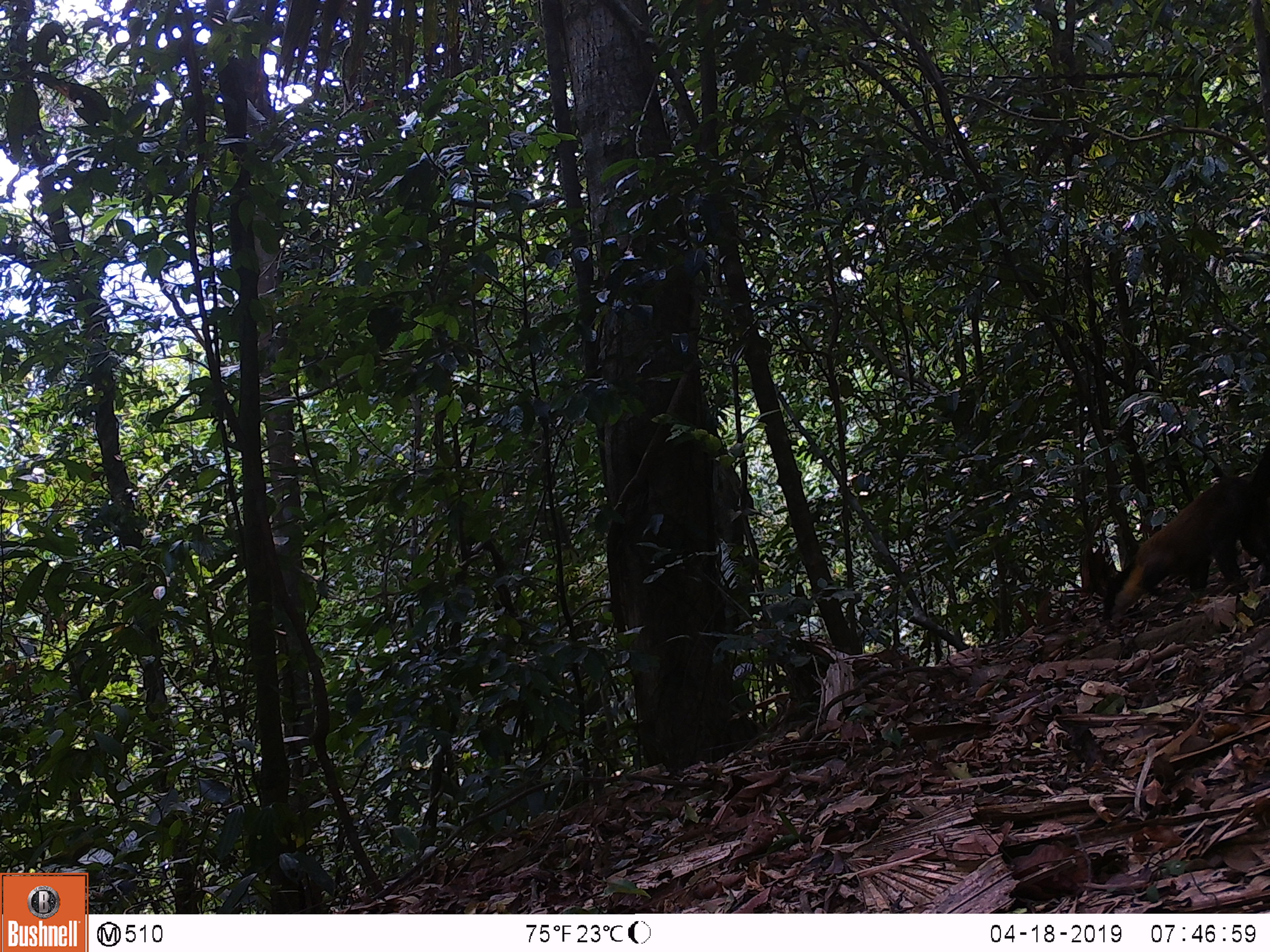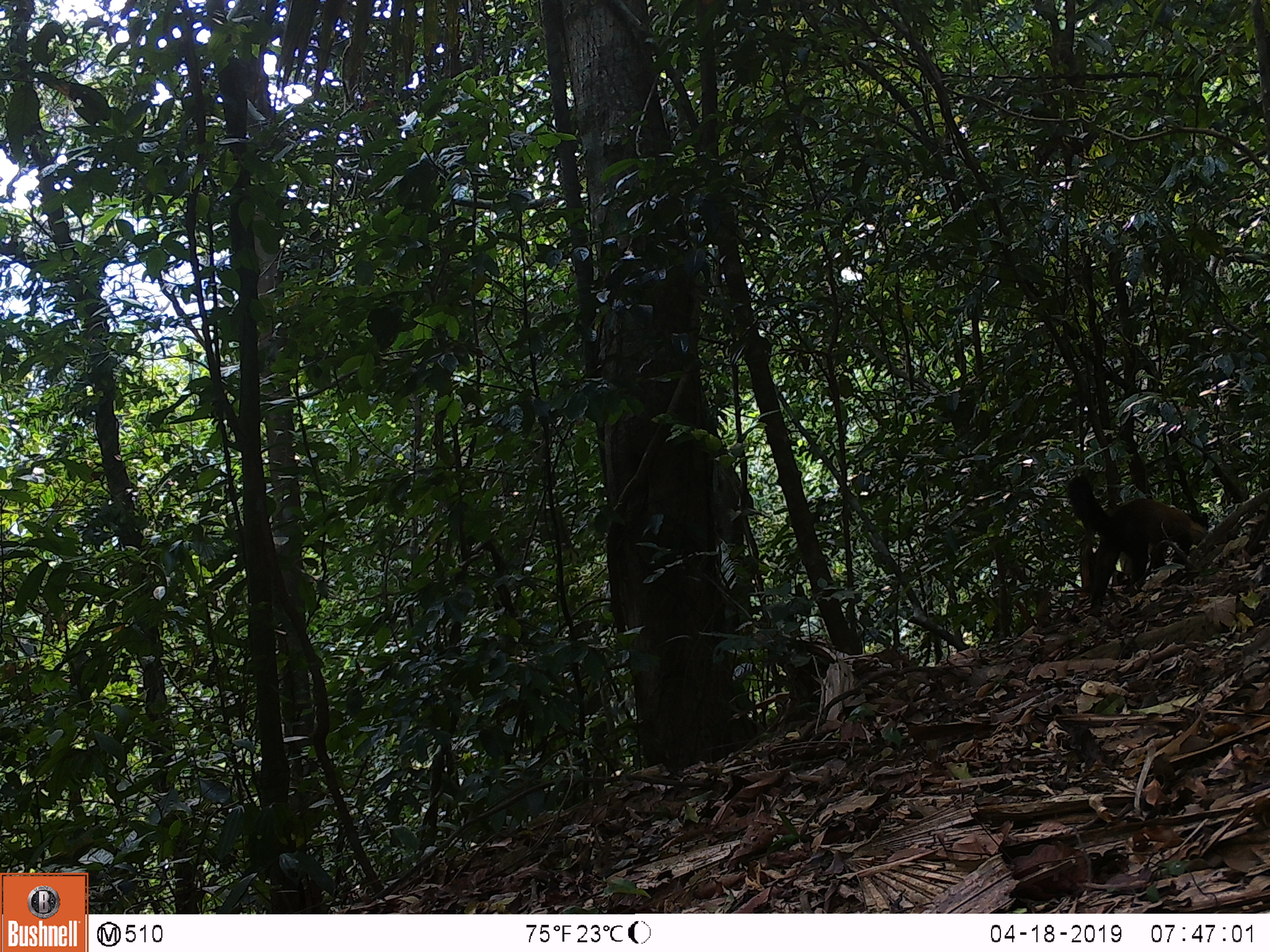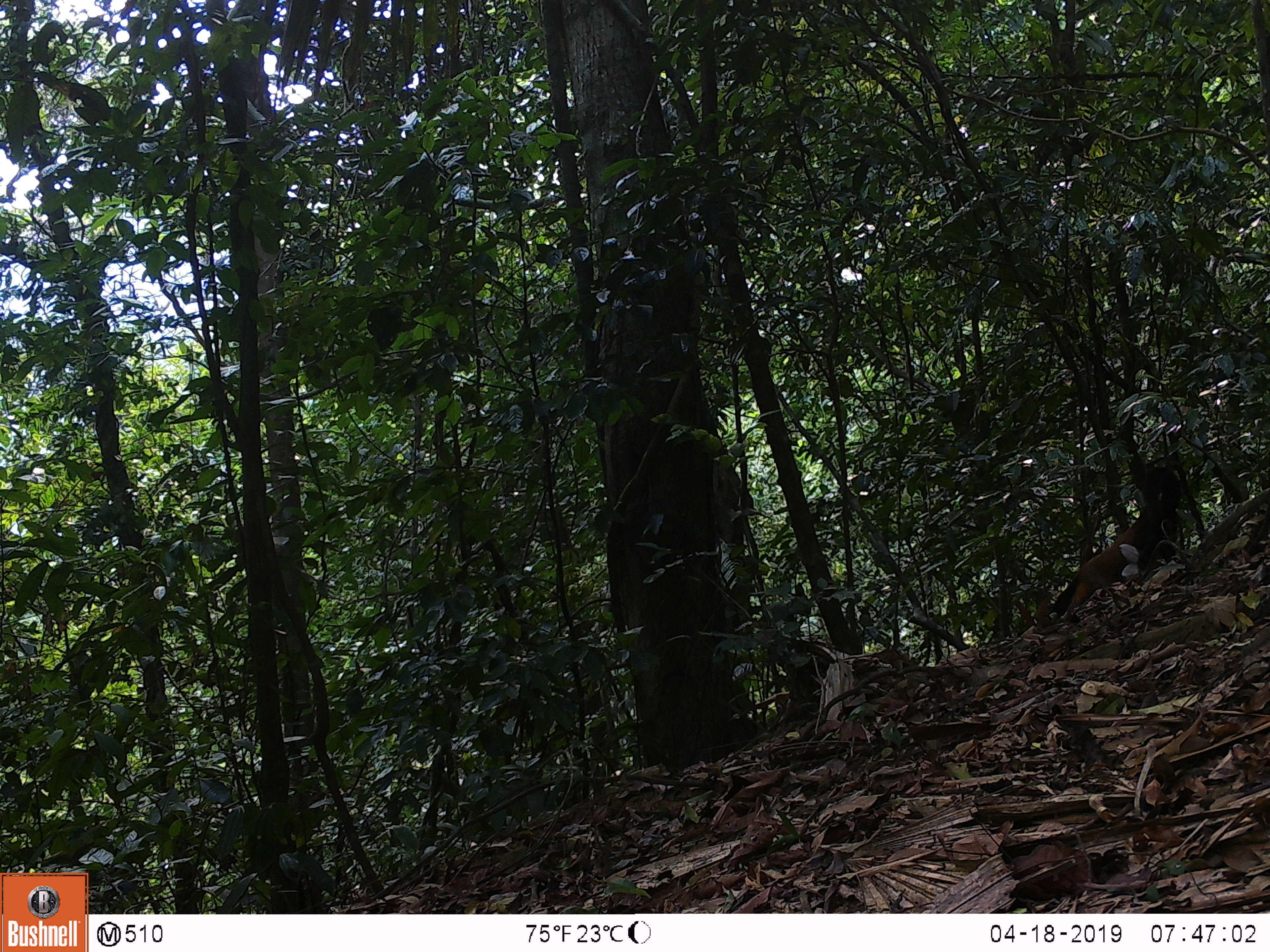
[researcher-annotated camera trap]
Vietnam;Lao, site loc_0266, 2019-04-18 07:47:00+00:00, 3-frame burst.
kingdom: Animalia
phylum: Chordata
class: Mammalia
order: Carnivora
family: Mustelidae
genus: Martes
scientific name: Martes flavigula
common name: yellow-throated marten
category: yellow throated marten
Yellow throated marten (yellow-throated marten) (Martes flavigula). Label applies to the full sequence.